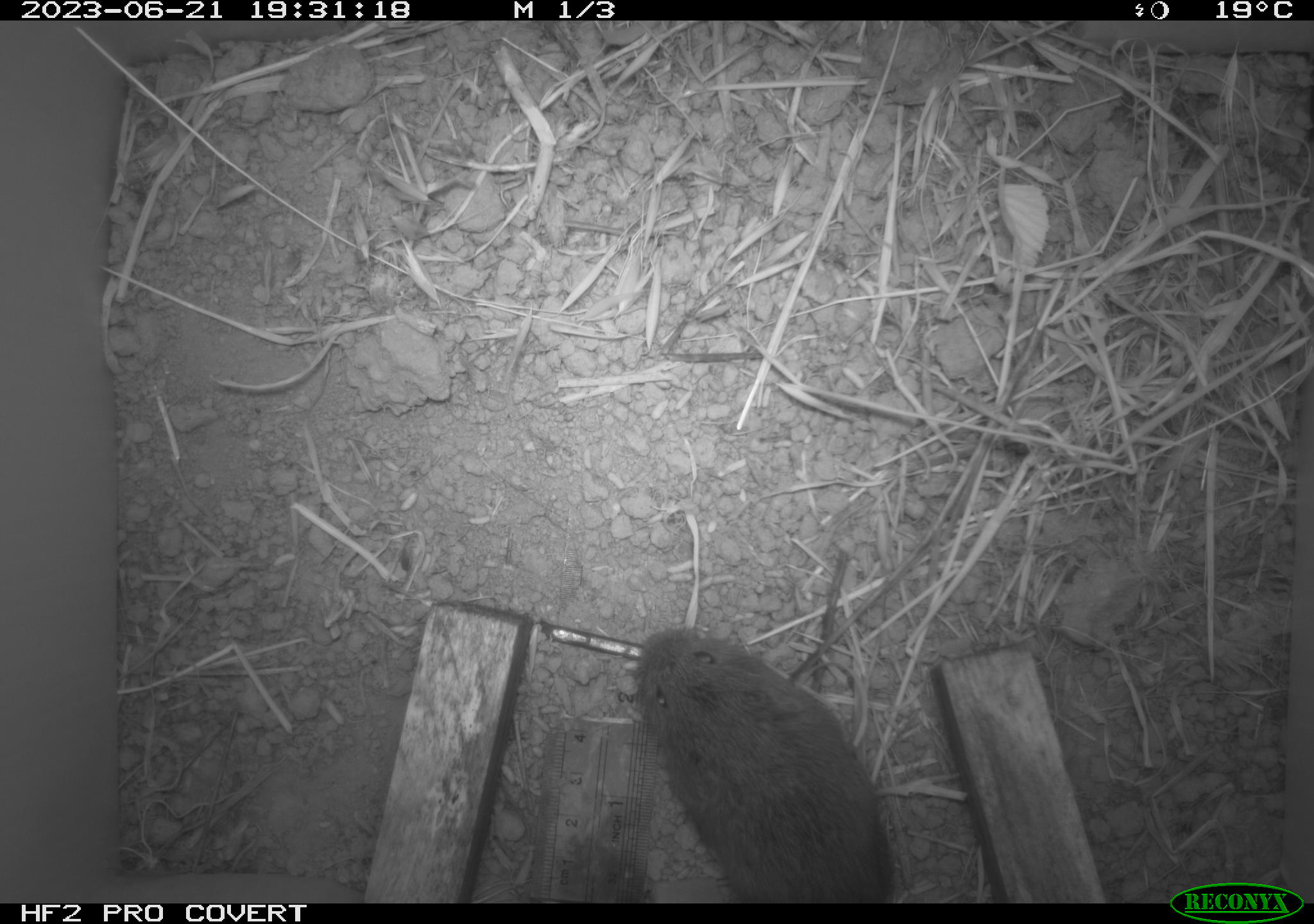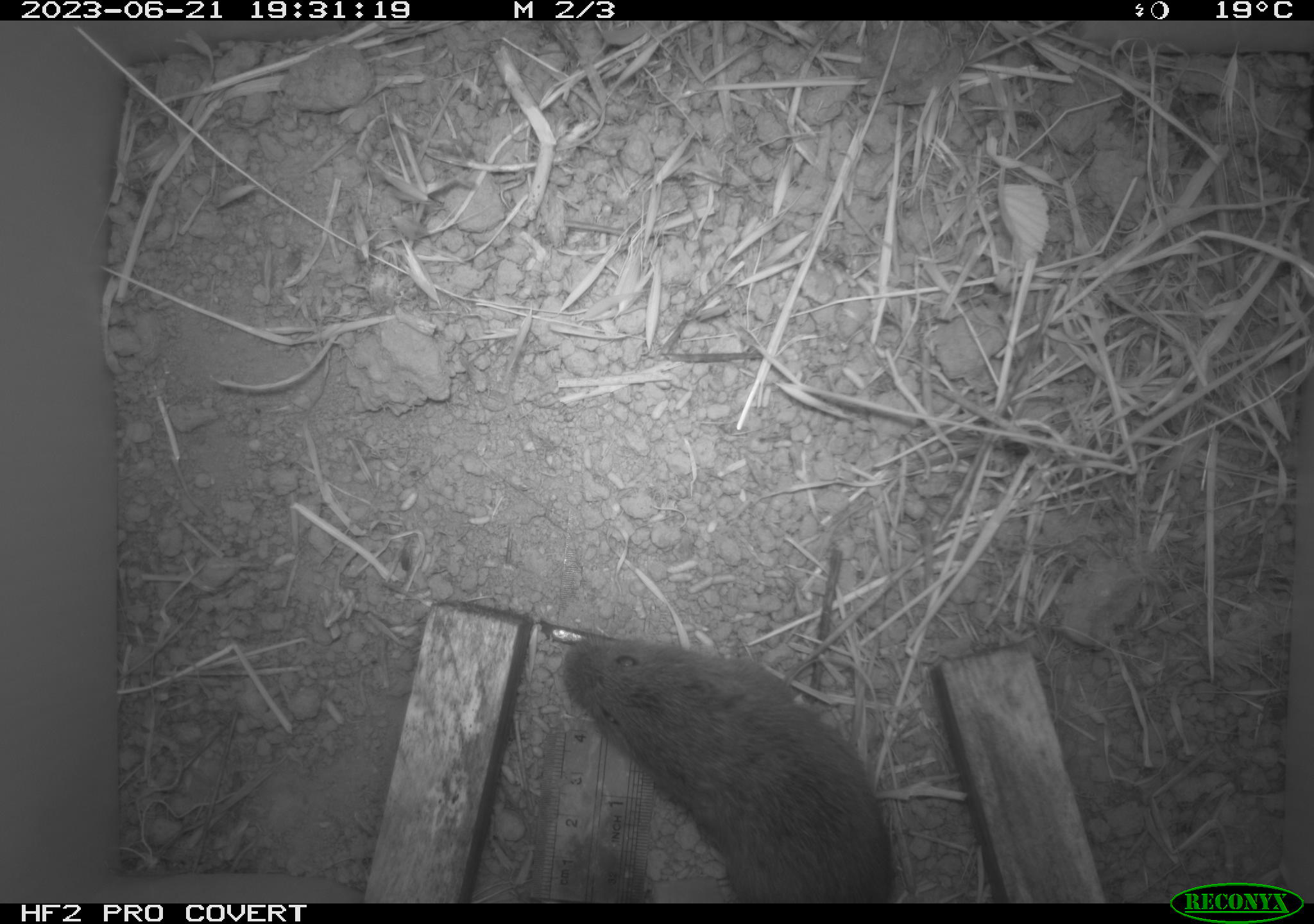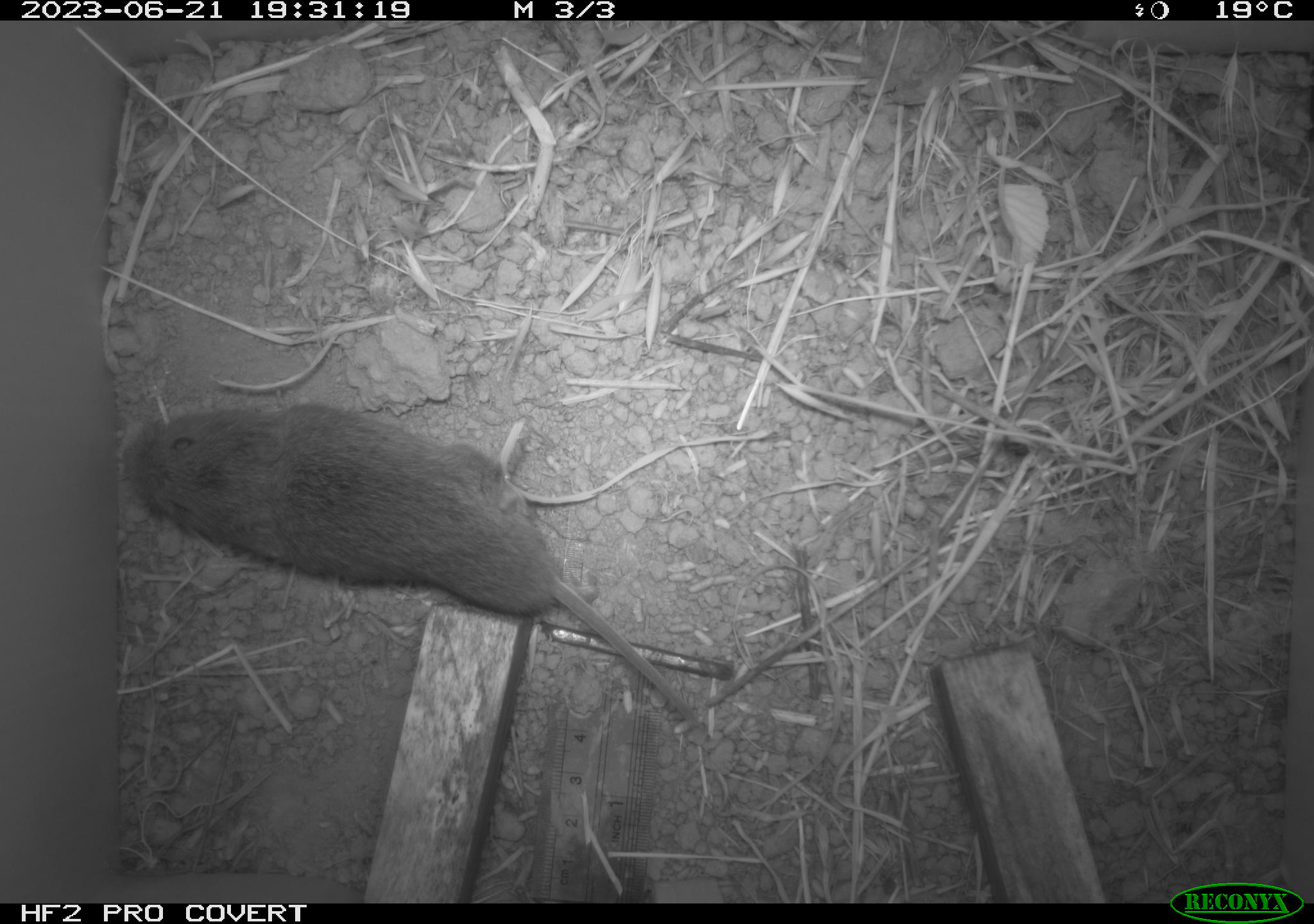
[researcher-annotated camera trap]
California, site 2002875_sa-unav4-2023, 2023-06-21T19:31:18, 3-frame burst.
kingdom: Animalia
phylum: Chordata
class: Mammalia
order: Rodentia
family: Cricetidae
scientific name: Arvicolinae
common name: voles, lemmings, and muskrats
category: arvicolinae subfamily